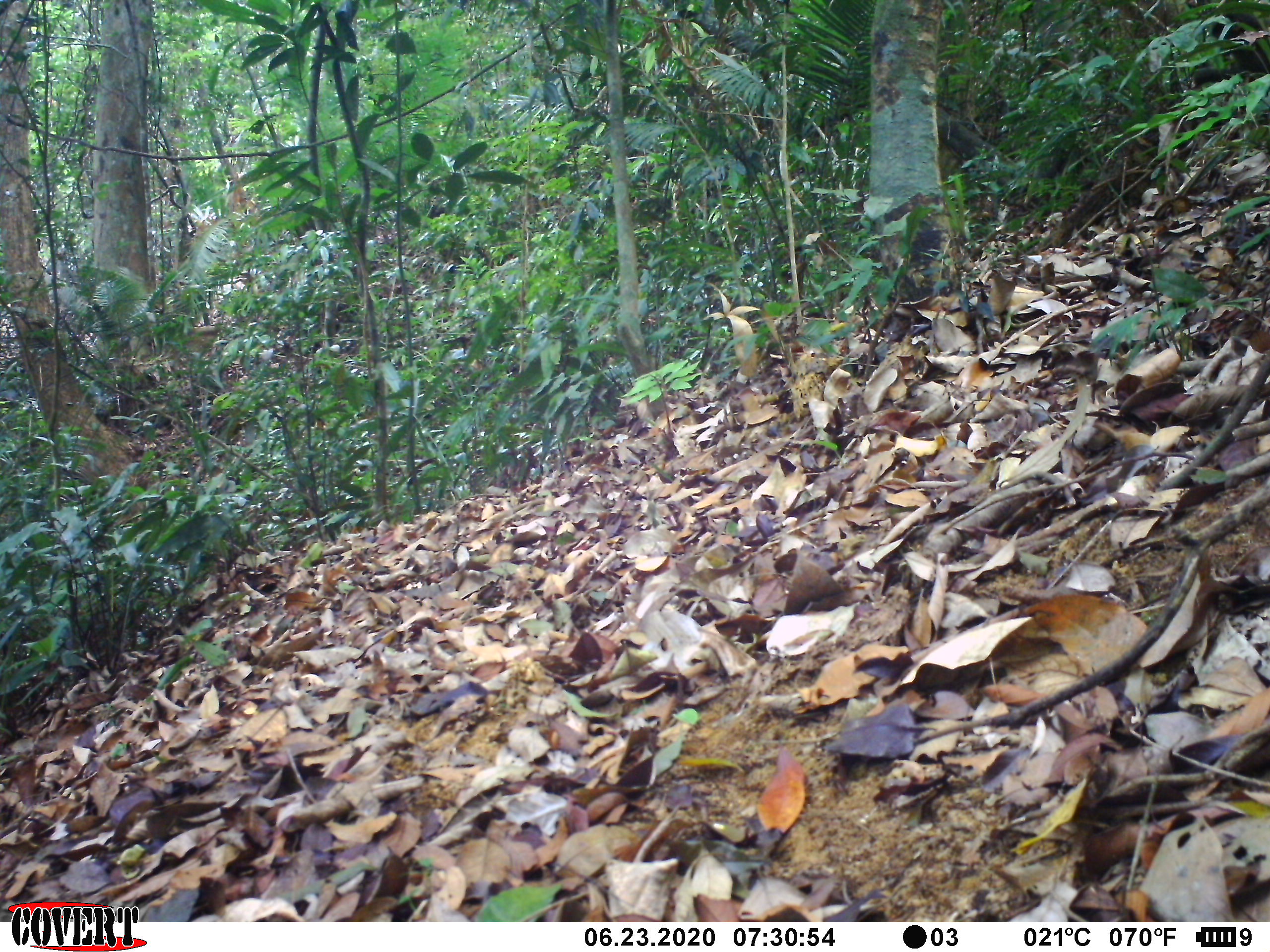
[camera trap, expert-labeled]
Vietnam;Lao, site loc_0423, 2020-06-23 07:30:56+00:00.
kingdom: Animalia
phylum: Chordata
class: Mammalia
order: Primates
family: Cercopithecidae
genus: Macaca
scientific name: Macaca arctoides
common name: stump-tailed macaque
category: stump tailed macaque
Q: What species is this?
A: Stump tailed macaque (stump-tailed macaque) (Macaca arctoides).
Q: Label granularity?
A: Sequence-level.